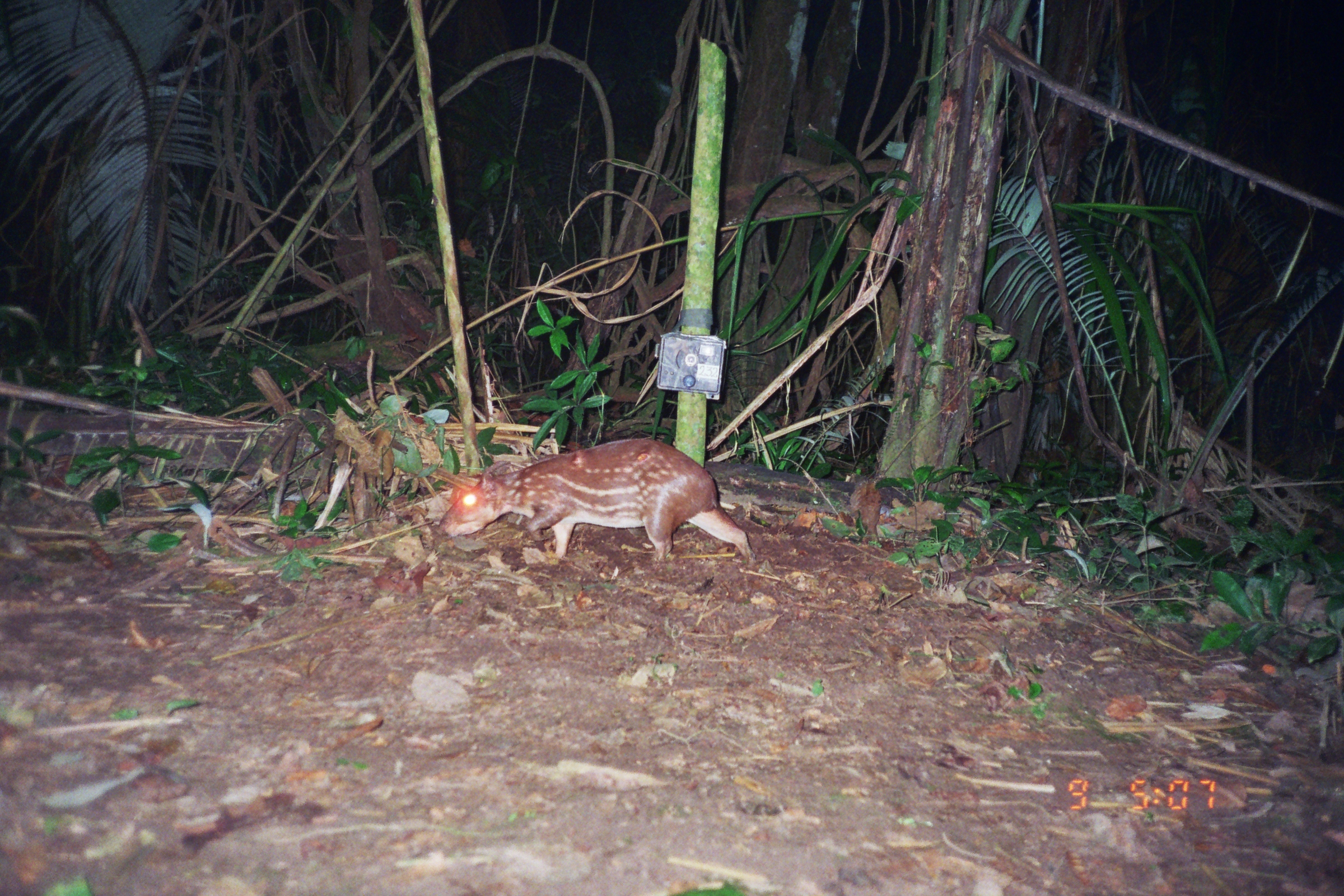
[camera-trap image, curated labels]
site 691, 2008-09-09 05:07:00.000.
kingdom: Animalia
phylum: Chordata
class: Mammalia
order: Rodentia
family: Cuniculidae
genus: Cuniculus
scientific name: Cuniculus paca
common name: spotted paca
Cuniculus paca (spotted paca).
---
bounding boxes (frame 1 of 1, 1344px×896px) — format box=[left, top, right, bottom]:
cuniculus paca: box=[438, 436, 758, 562]